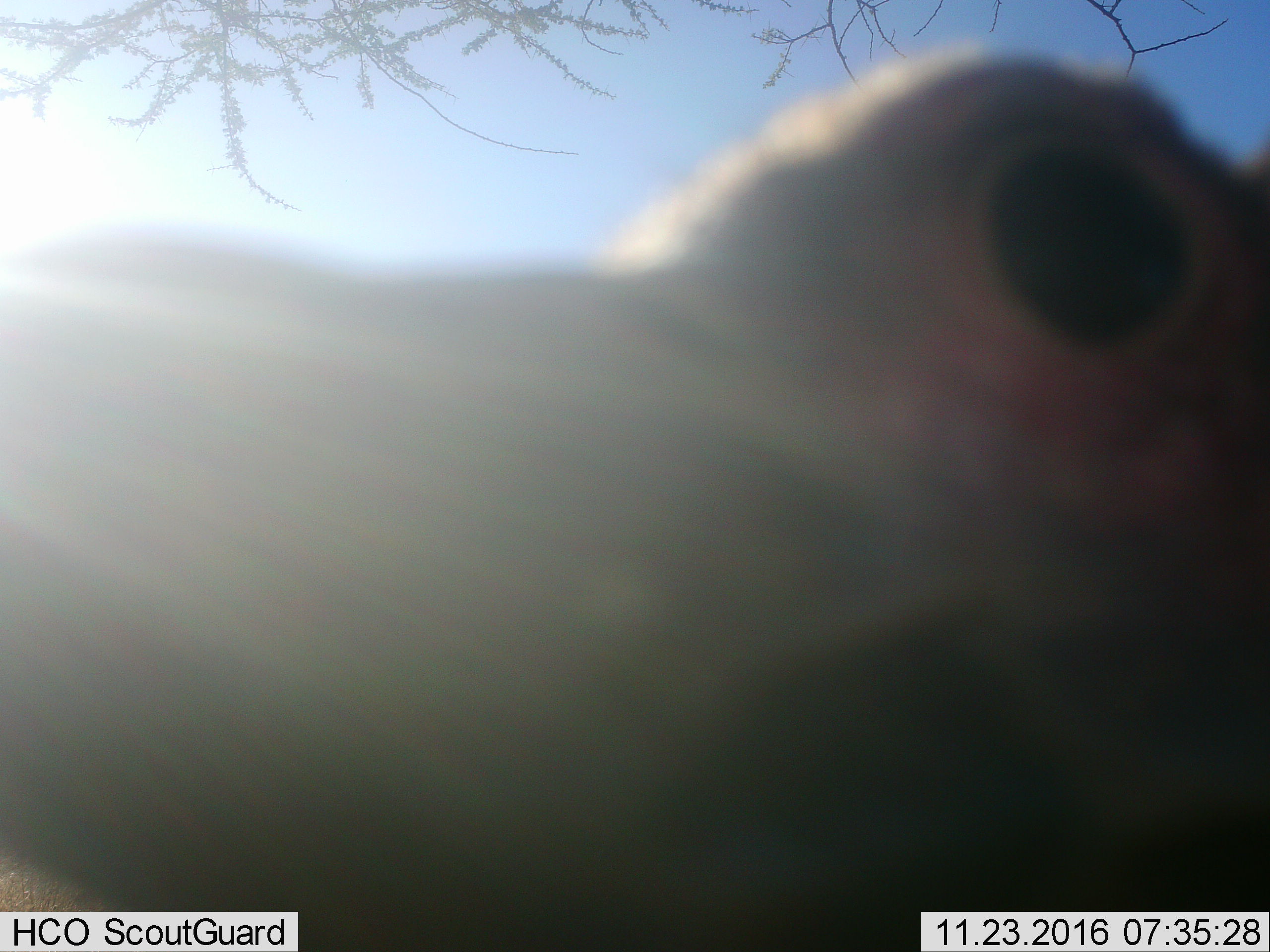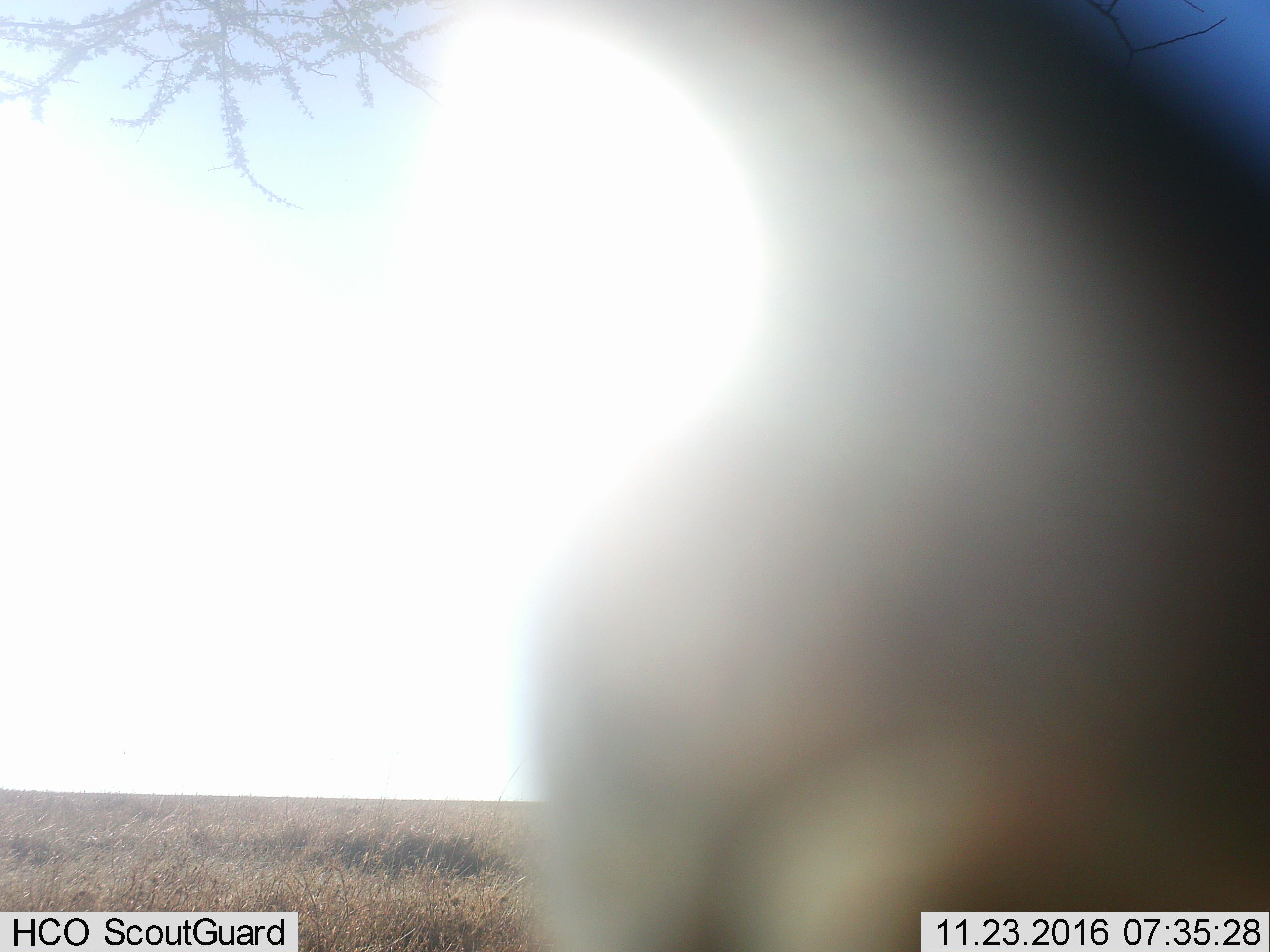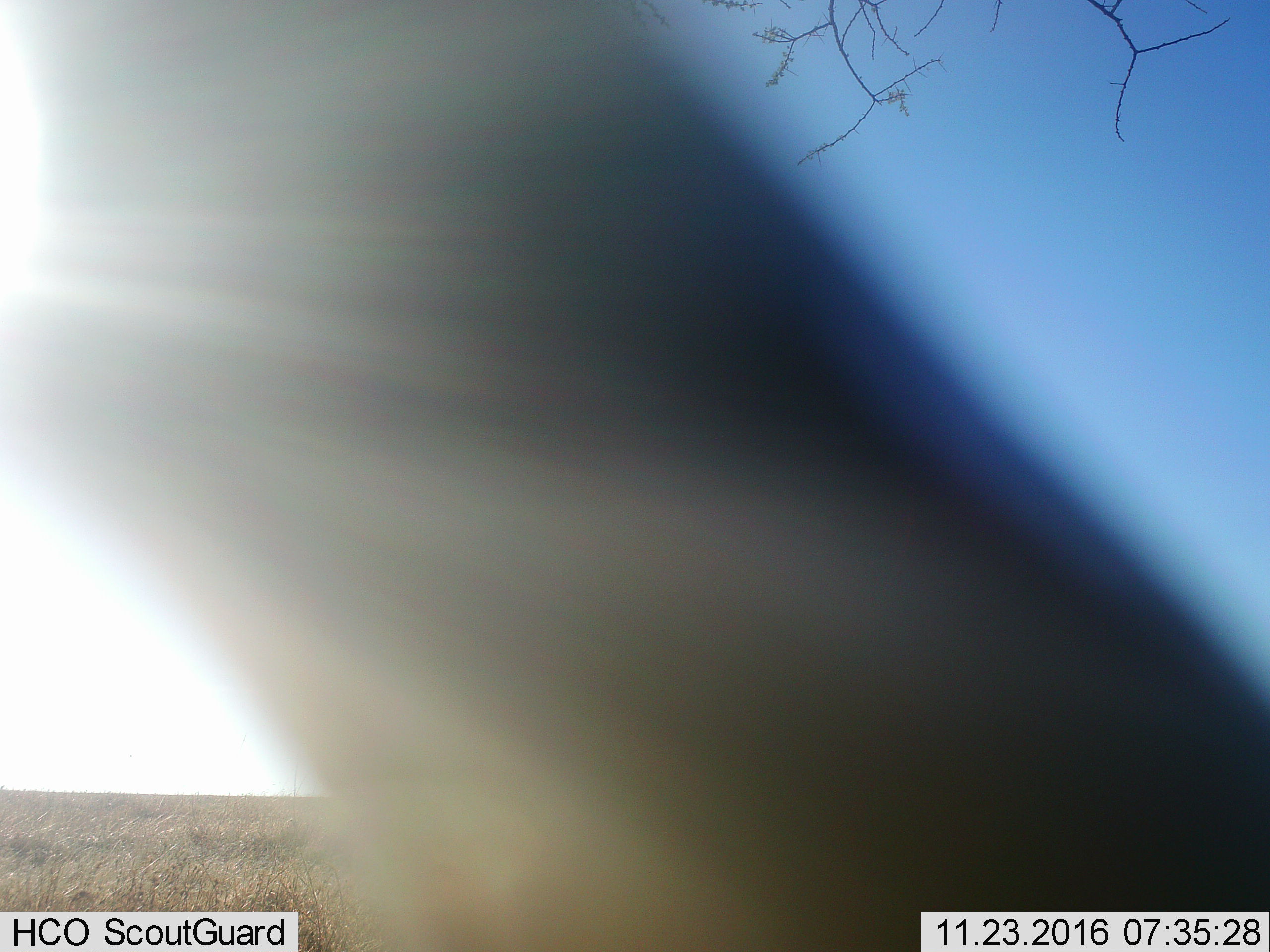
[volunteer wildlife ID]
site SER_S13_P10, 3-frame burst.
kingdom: Animalia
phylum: Chordata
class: Aves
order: Struthioniformes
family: Struthionidae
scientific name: Struthionidae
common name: ostrich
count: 1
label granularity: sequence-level